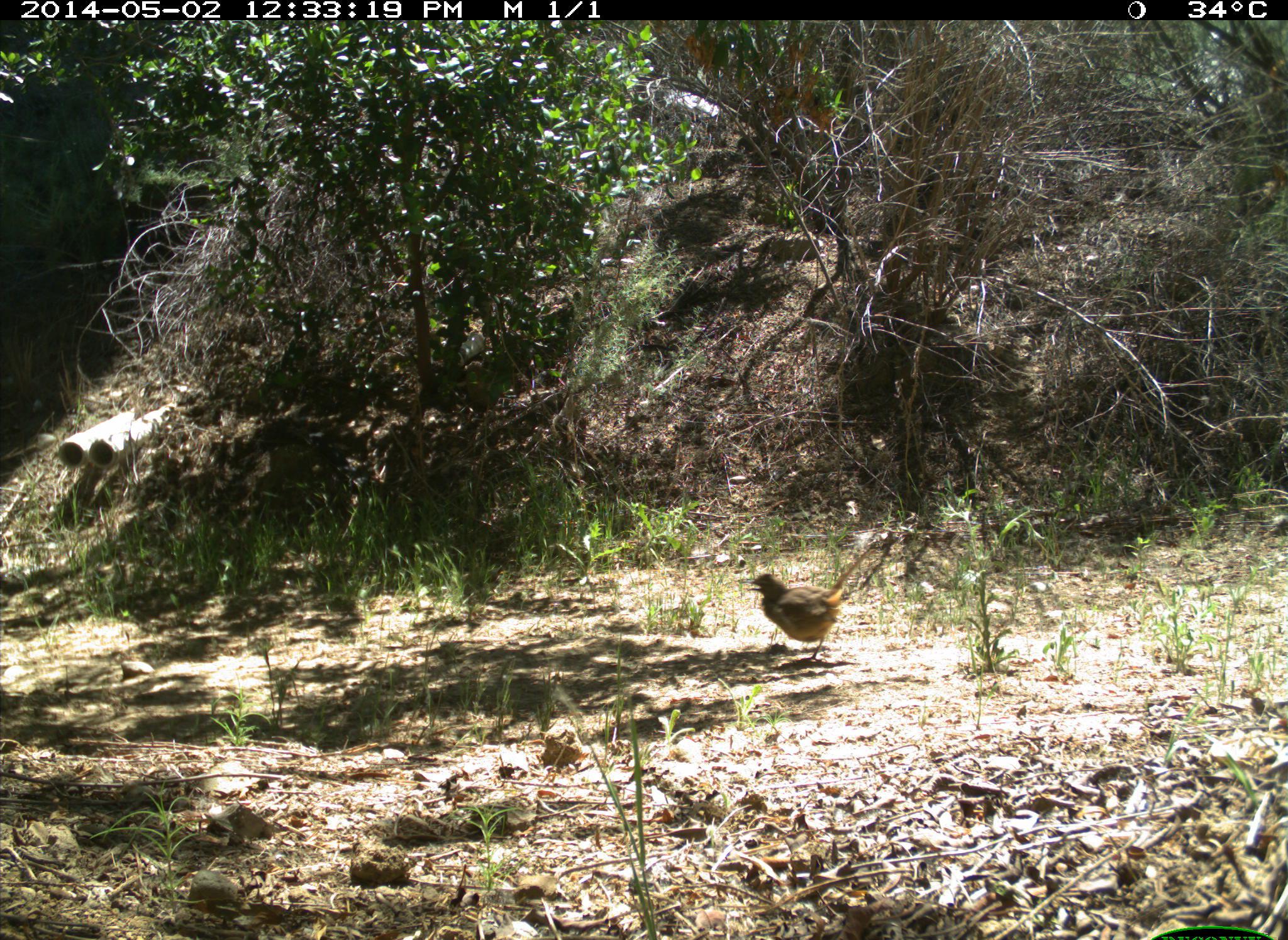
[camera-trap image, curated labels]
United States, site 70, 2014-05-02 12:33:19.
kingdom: Animalia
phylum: Chordata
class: Aves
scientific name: Aves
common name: bird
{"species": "bird (Aves)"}